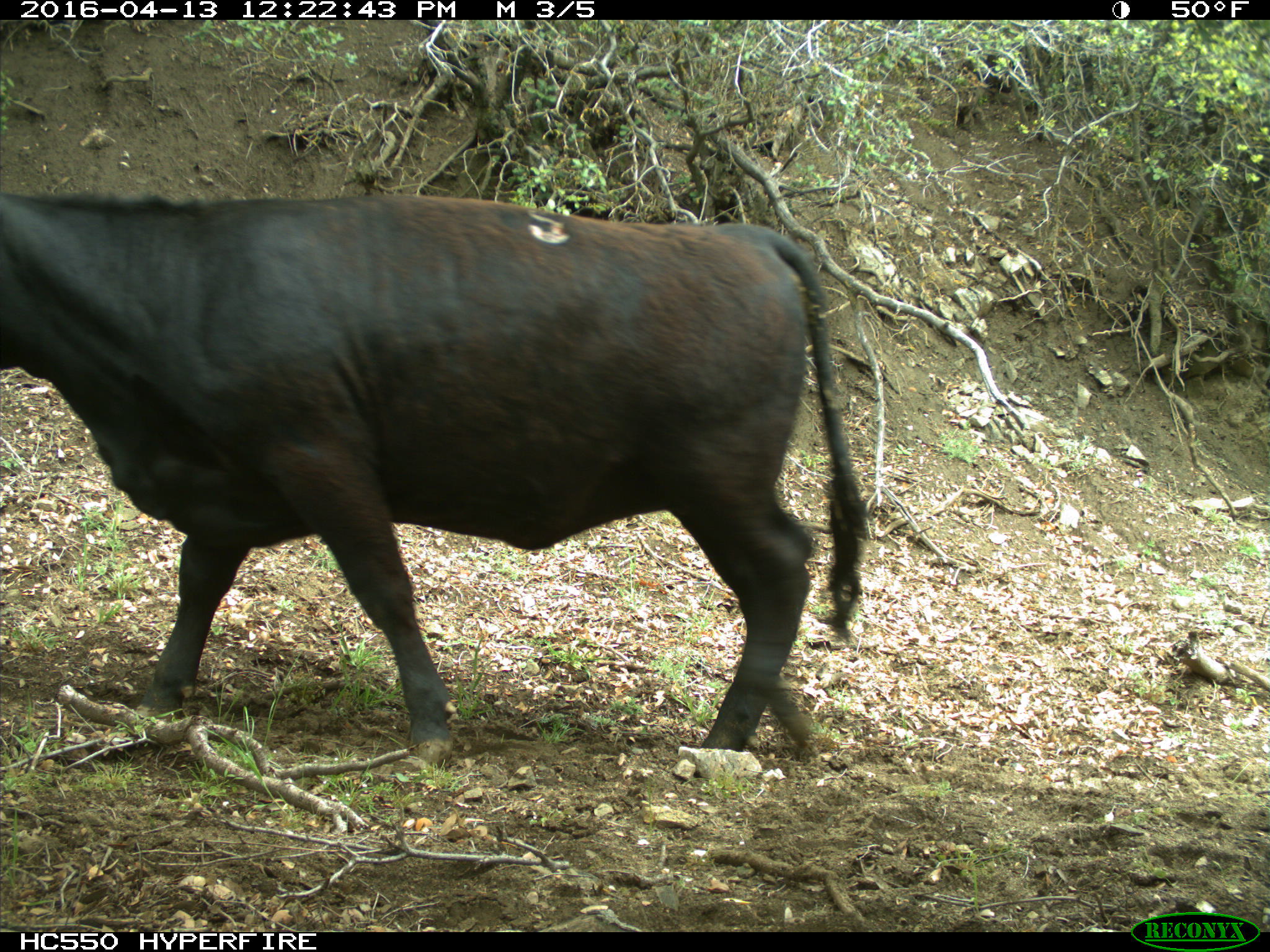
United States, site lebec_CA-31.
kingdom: Animalia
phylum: Chordata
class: Mammalia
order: Artiodactyla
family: Bovidae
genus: Bos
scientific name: Bos taurus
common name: domestic cow